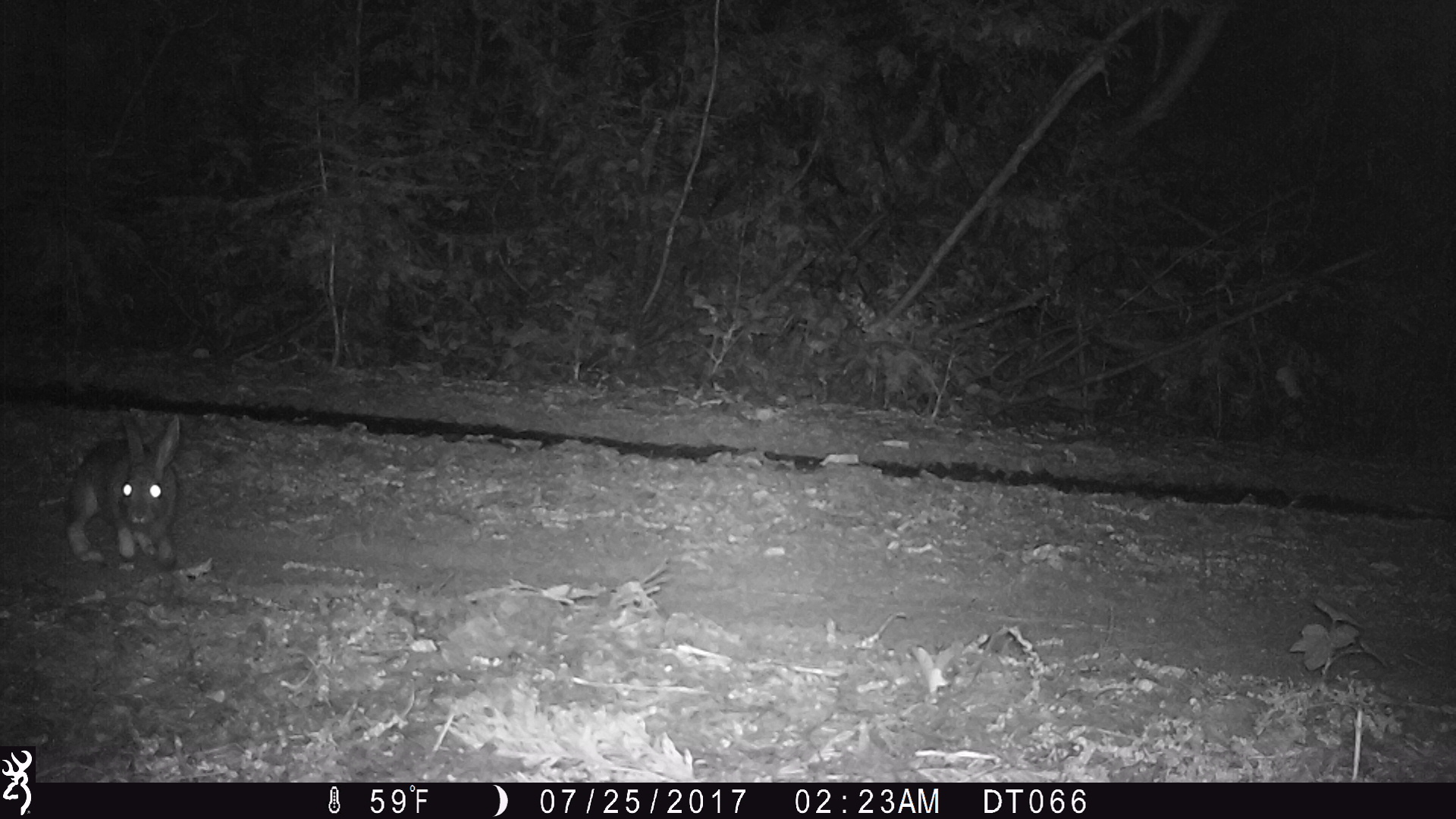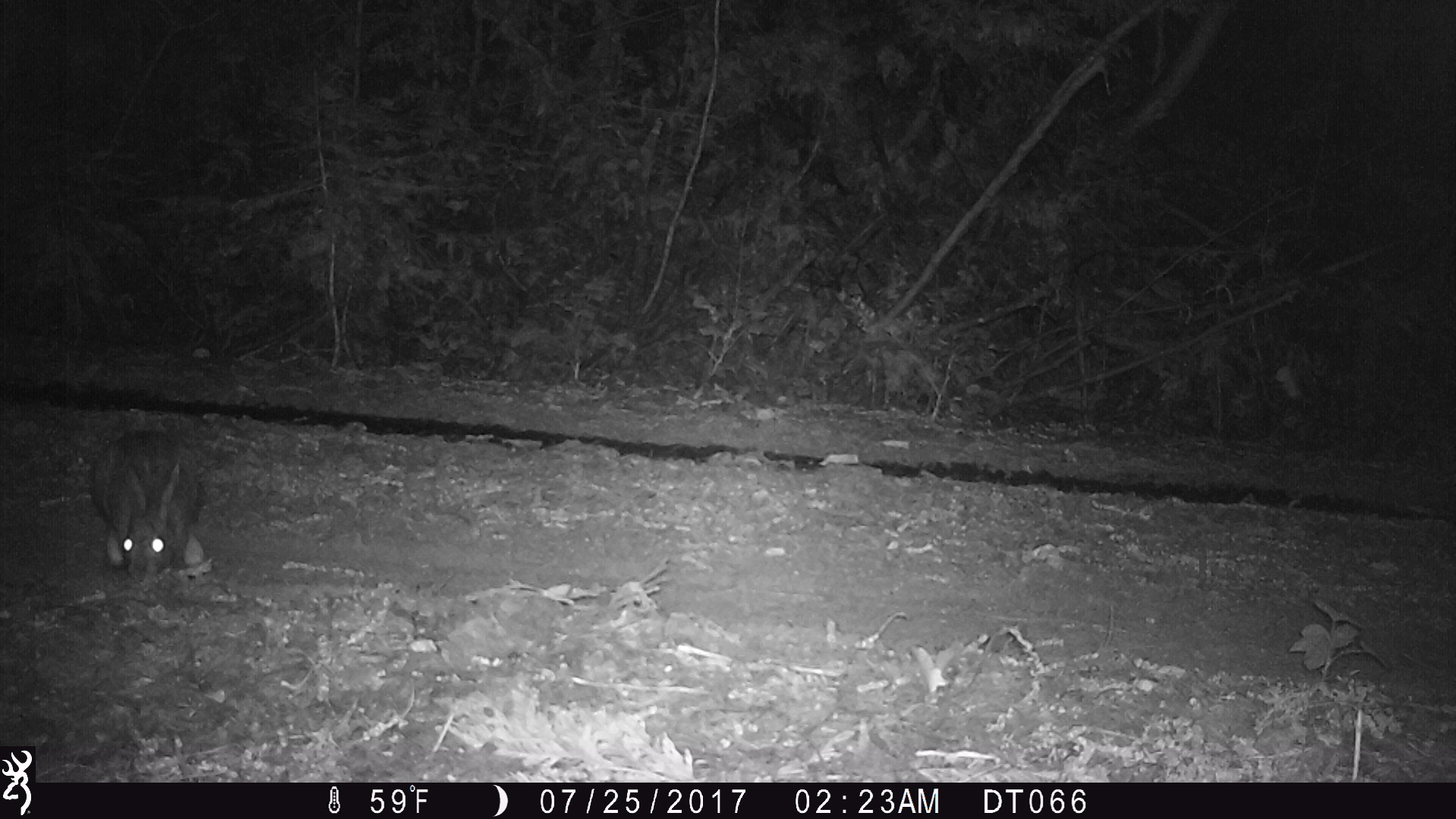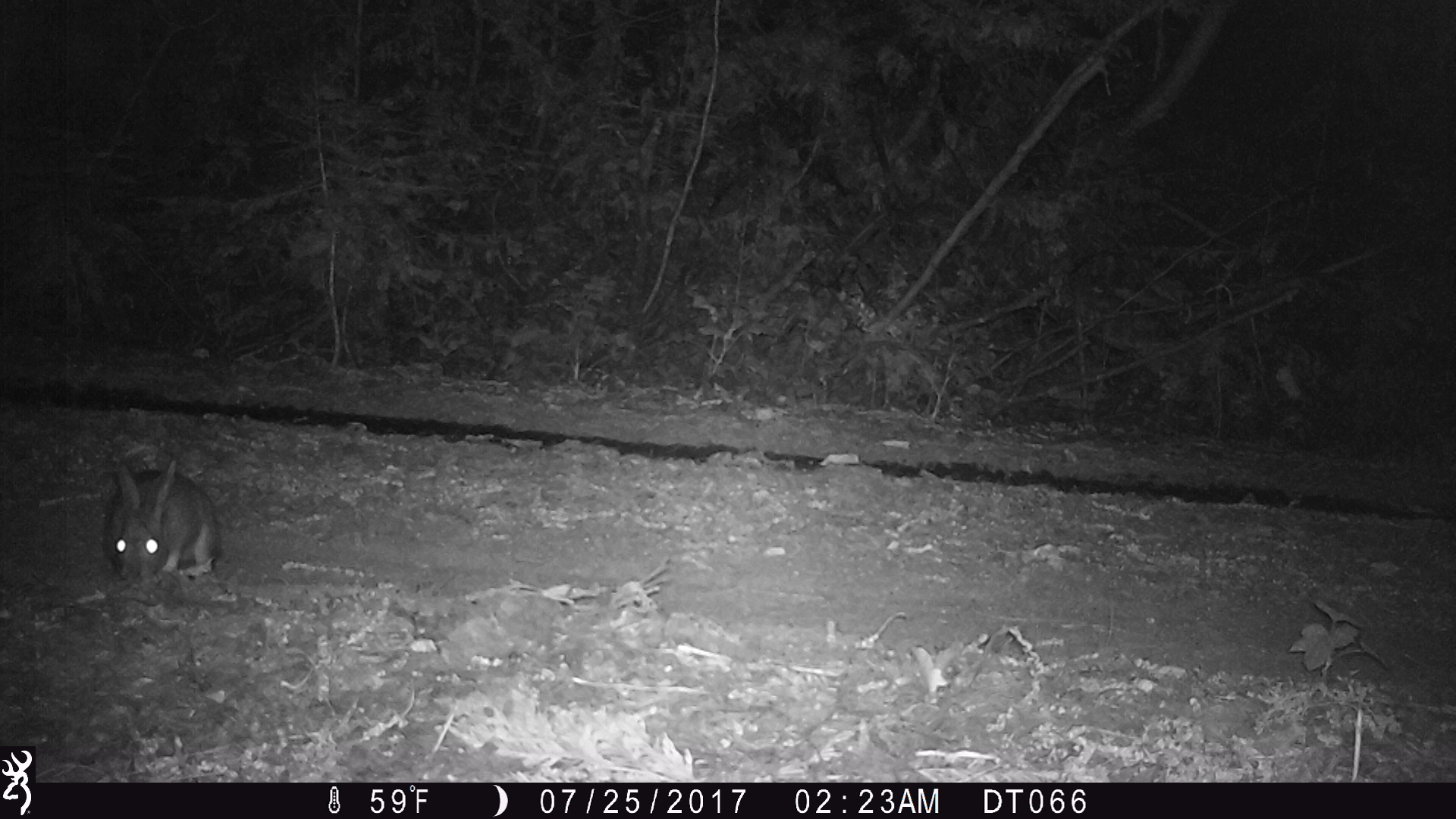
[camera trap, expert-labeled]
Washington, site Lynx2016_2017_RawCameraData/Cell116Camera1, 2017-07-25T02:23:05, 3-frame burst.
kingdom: Animalia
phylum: Chordata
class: Mammalia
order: Lagomorpha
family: Leporidae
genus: Lepus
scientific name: Lepus americanus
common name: snowshoe hare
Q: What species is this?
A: Lepus americanus (snowshoe hare).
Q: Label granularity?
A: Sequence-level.